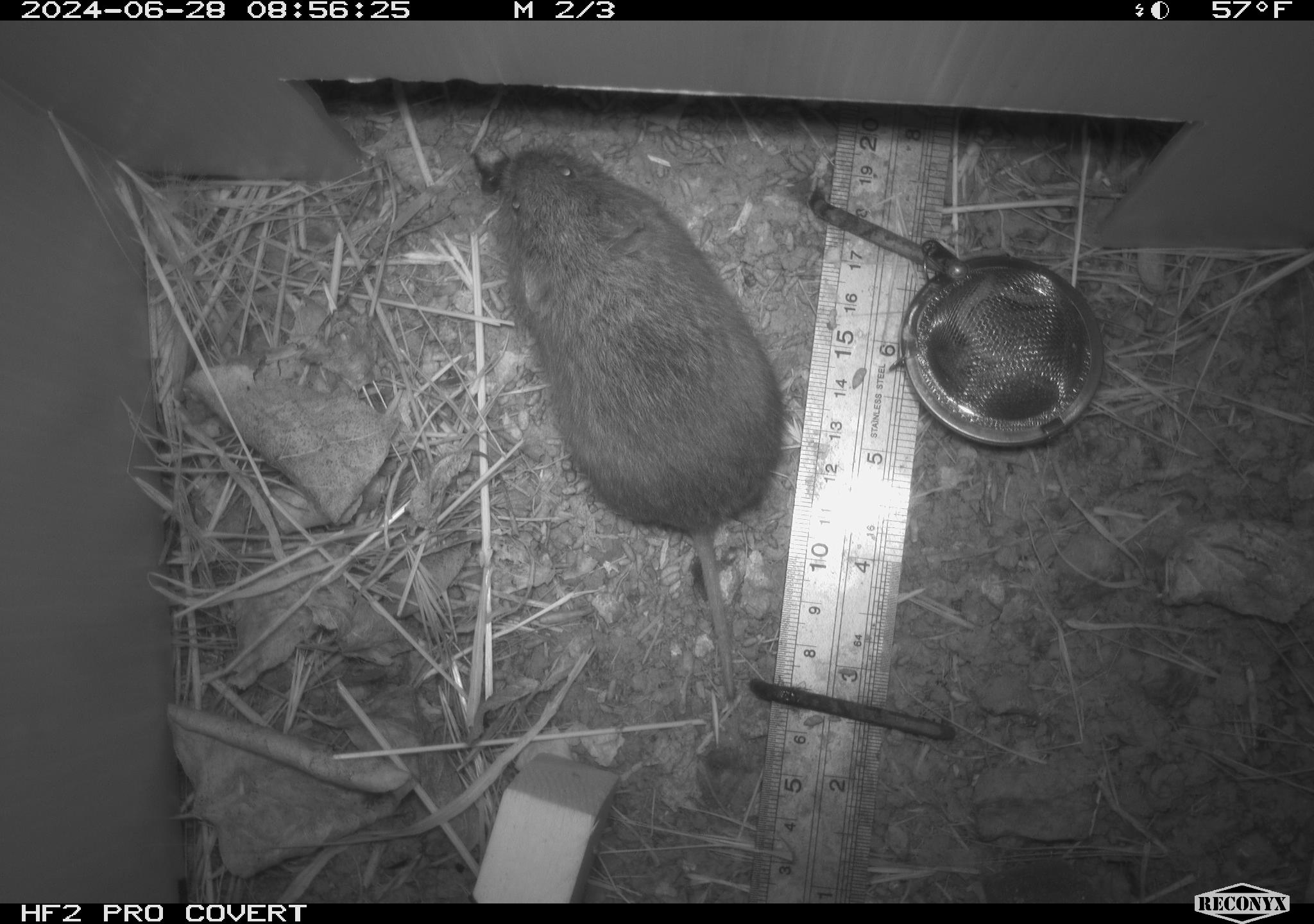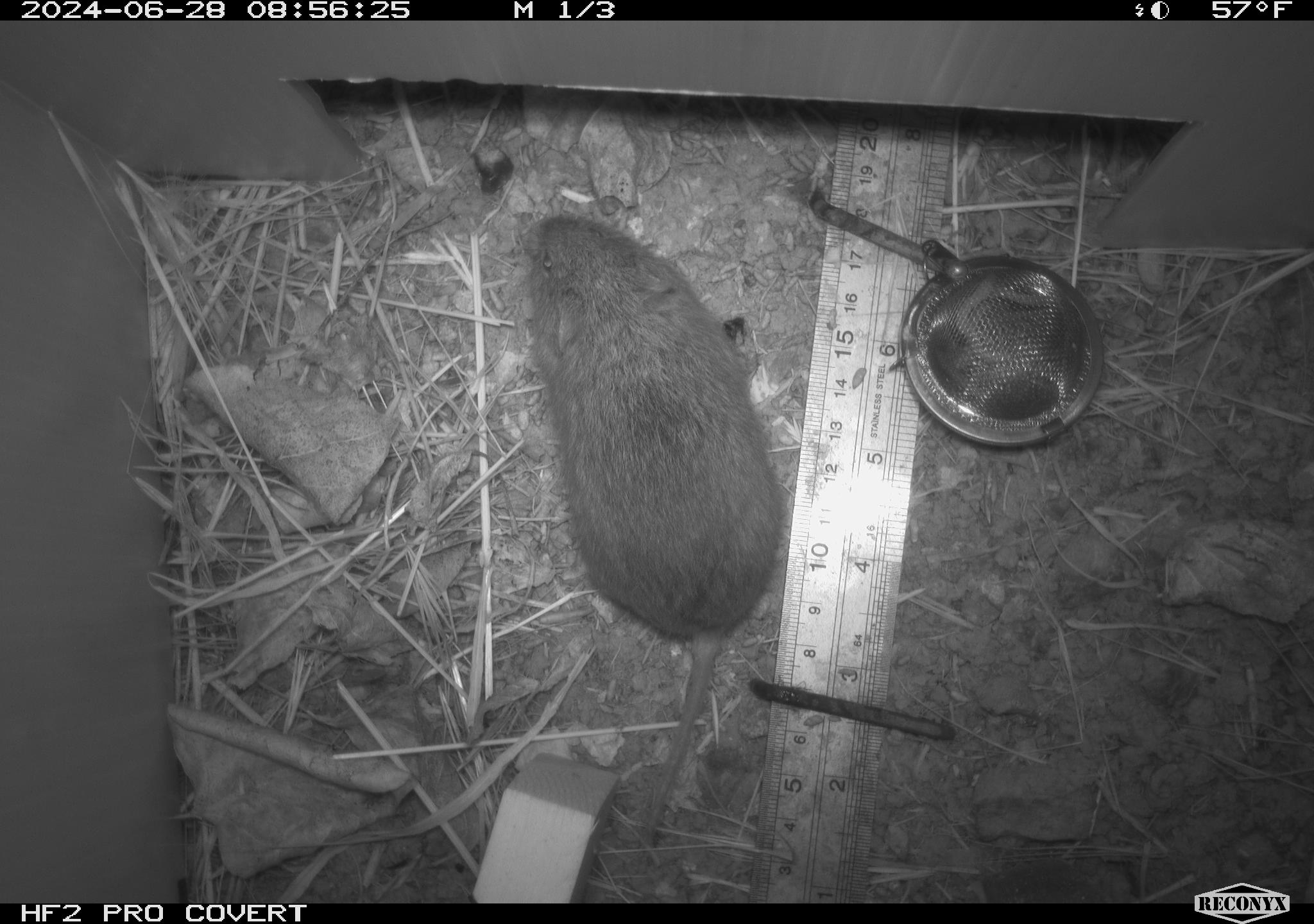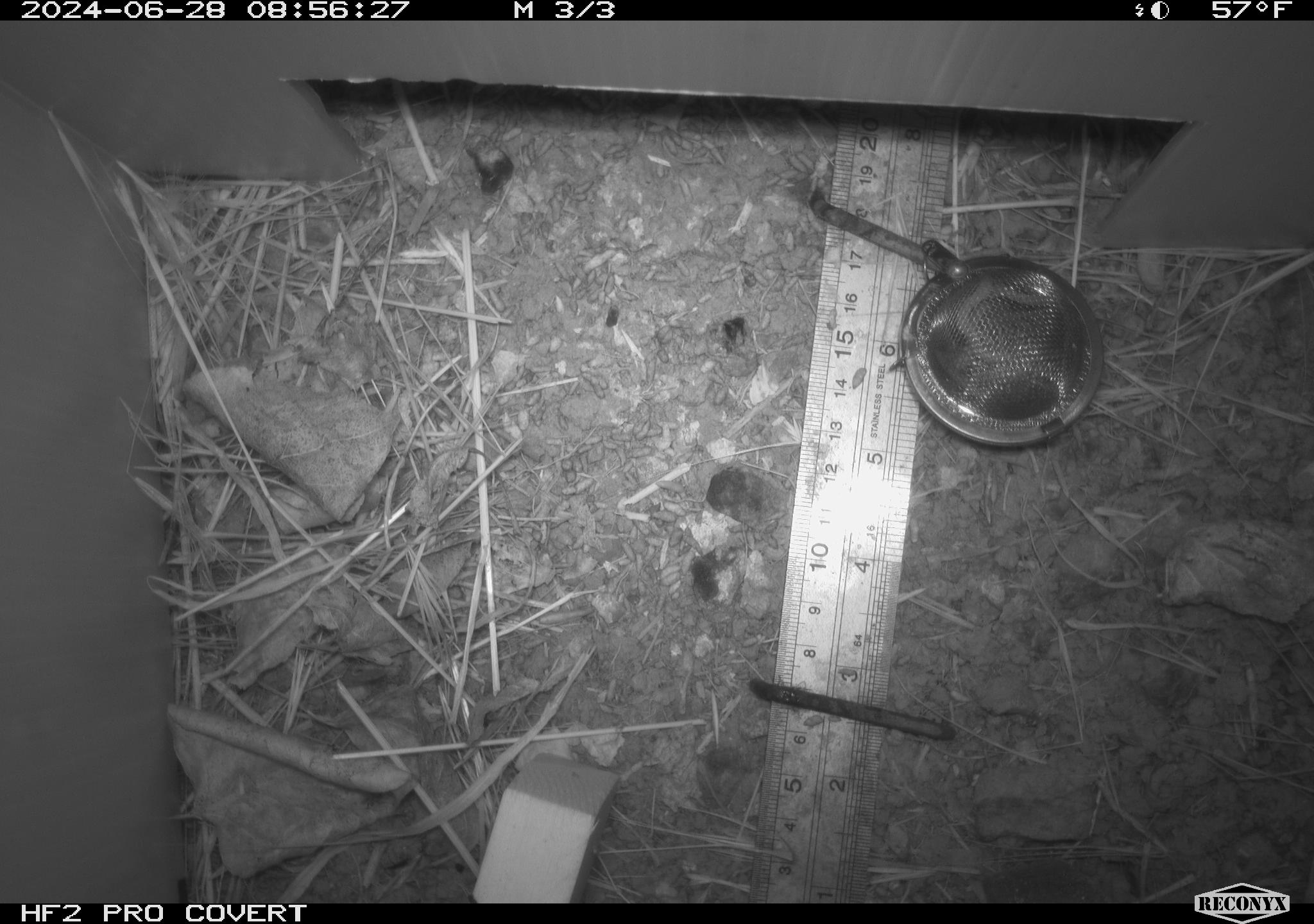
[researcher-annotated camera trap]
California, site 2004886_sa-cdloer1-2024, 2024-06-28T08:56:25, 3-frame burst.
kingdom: Animalia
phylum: Chordata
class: Mammalia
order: Rodentia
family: Cricetidae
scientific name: Arvicolinae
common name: voles, lemmings, and muskrats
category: arvicolinae subfamily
Arvicolinae subfamily (voles, lemmings, and muskrats) (Arvicolinae).